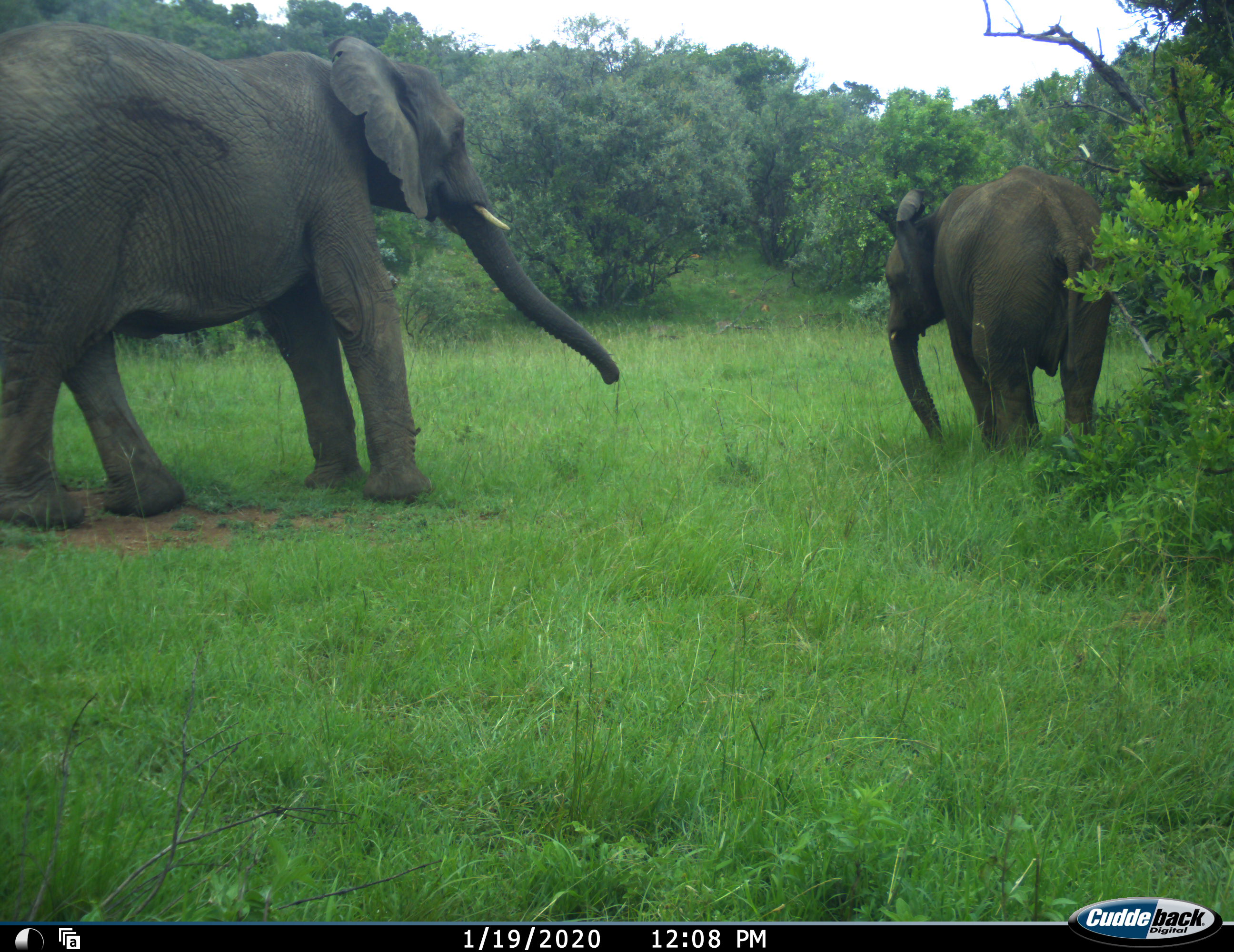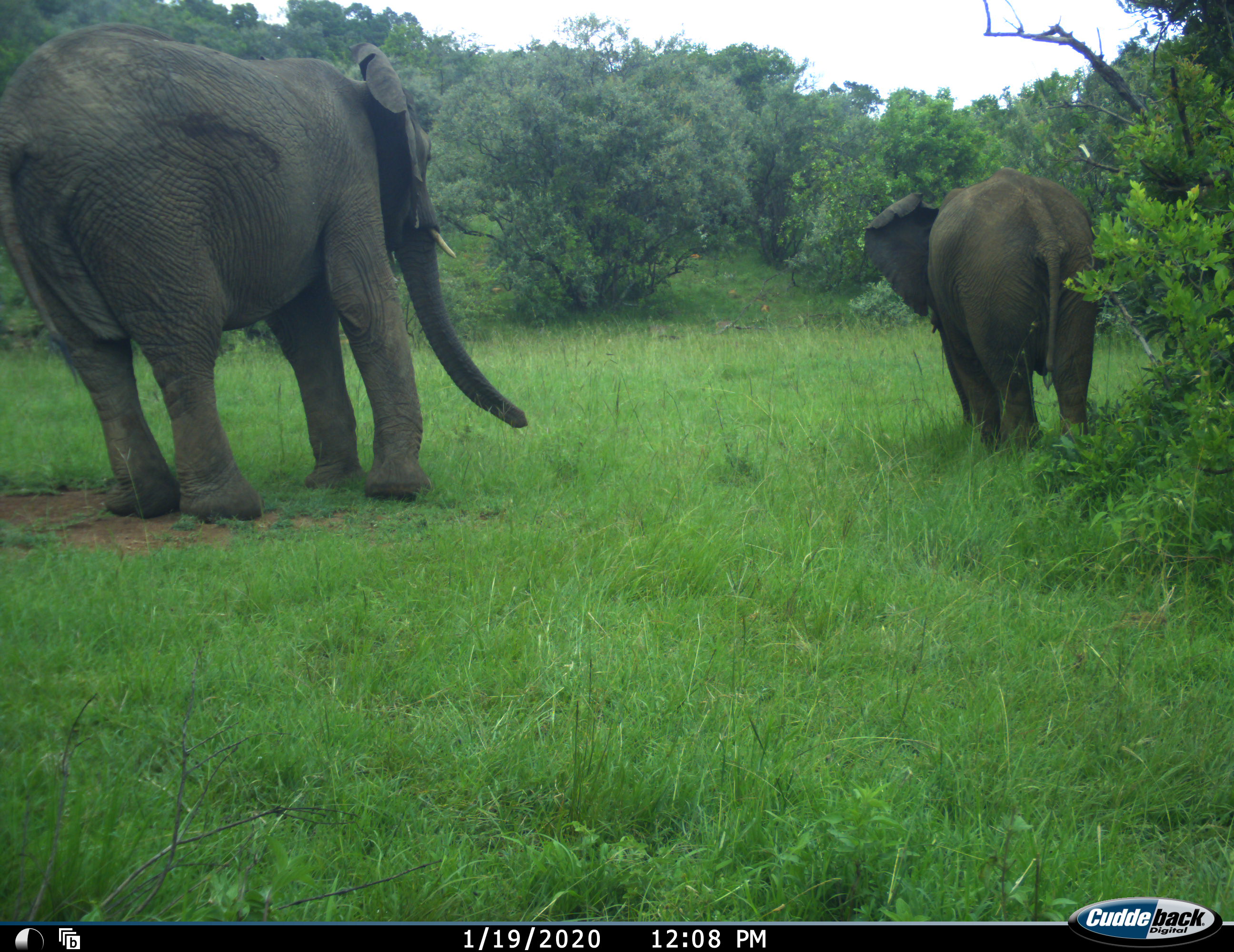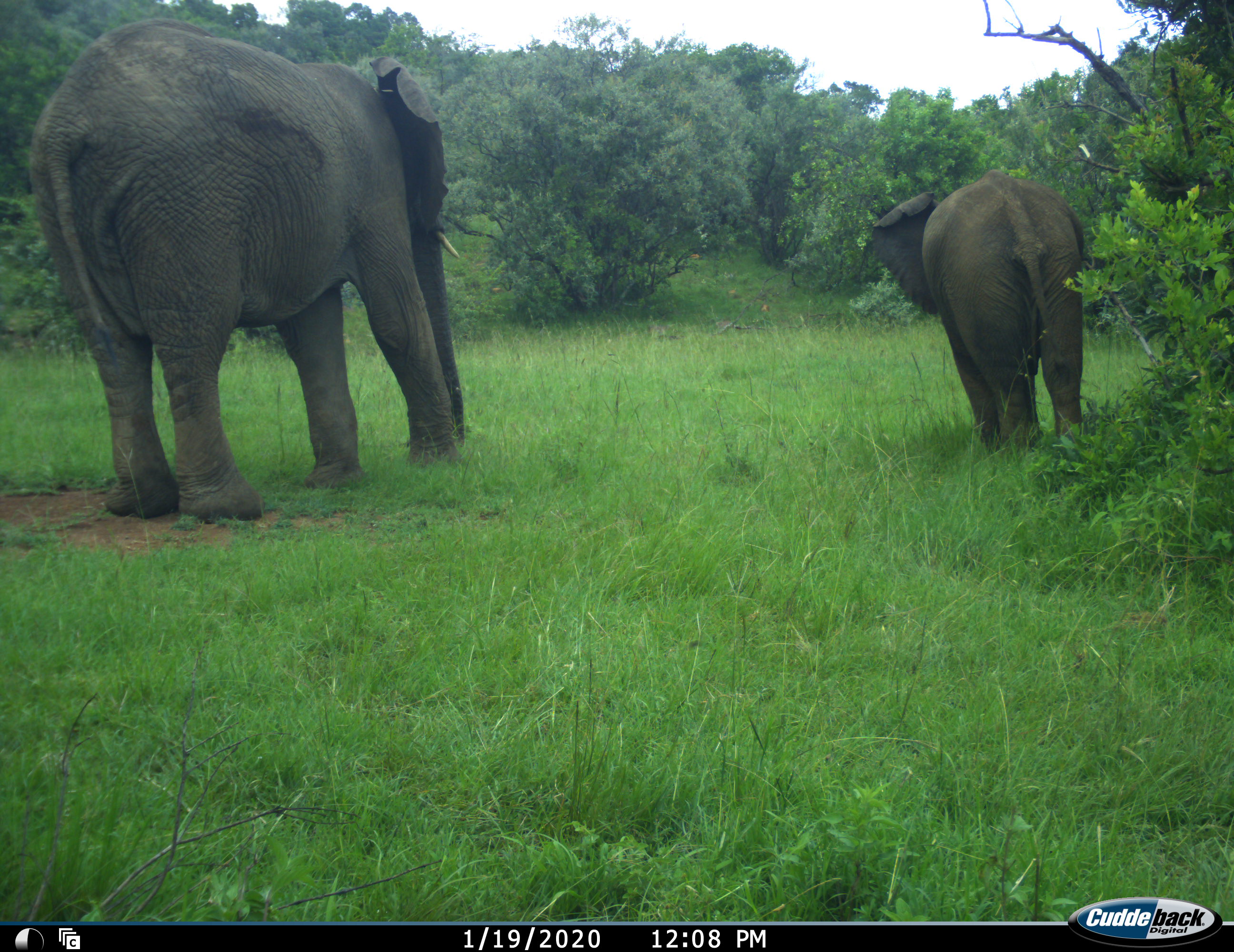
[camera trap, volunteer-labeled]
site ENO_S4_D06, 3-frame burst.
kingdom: Animalia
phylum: Chordata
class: Mammalia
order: Proboscidea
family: Elephantidae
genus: Loxodonta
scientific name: Loxodonta africana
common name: african bush elephant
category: elephant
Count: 2.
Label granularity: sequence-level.